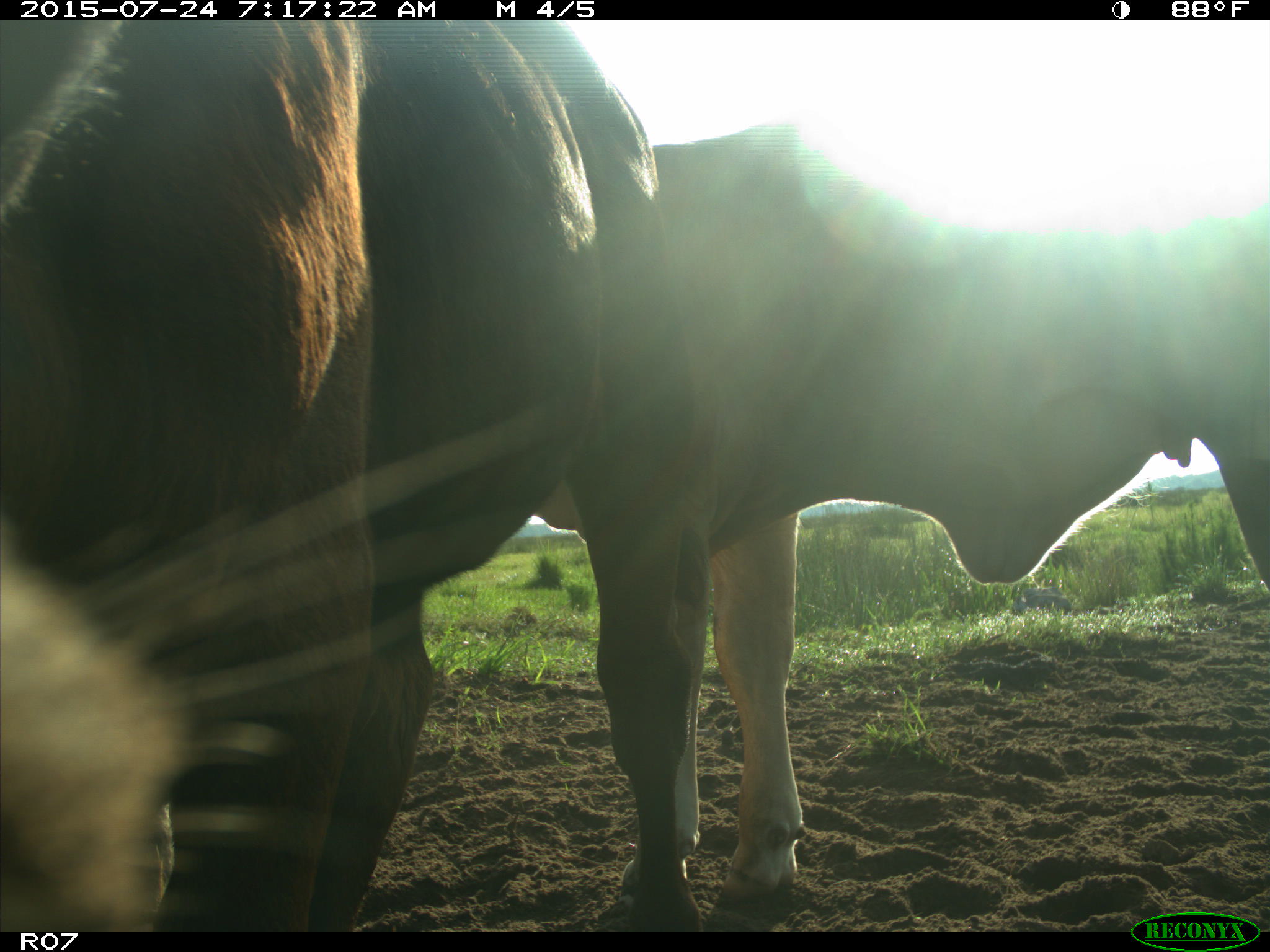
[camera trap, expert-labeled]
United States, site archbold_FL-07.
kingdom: Animalia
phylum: Chordata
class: Mammalia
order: Artiodactyla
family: Bovidae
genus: Bos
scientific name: Bos taurus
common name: domestic cow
Bos taurus (domestic cow).